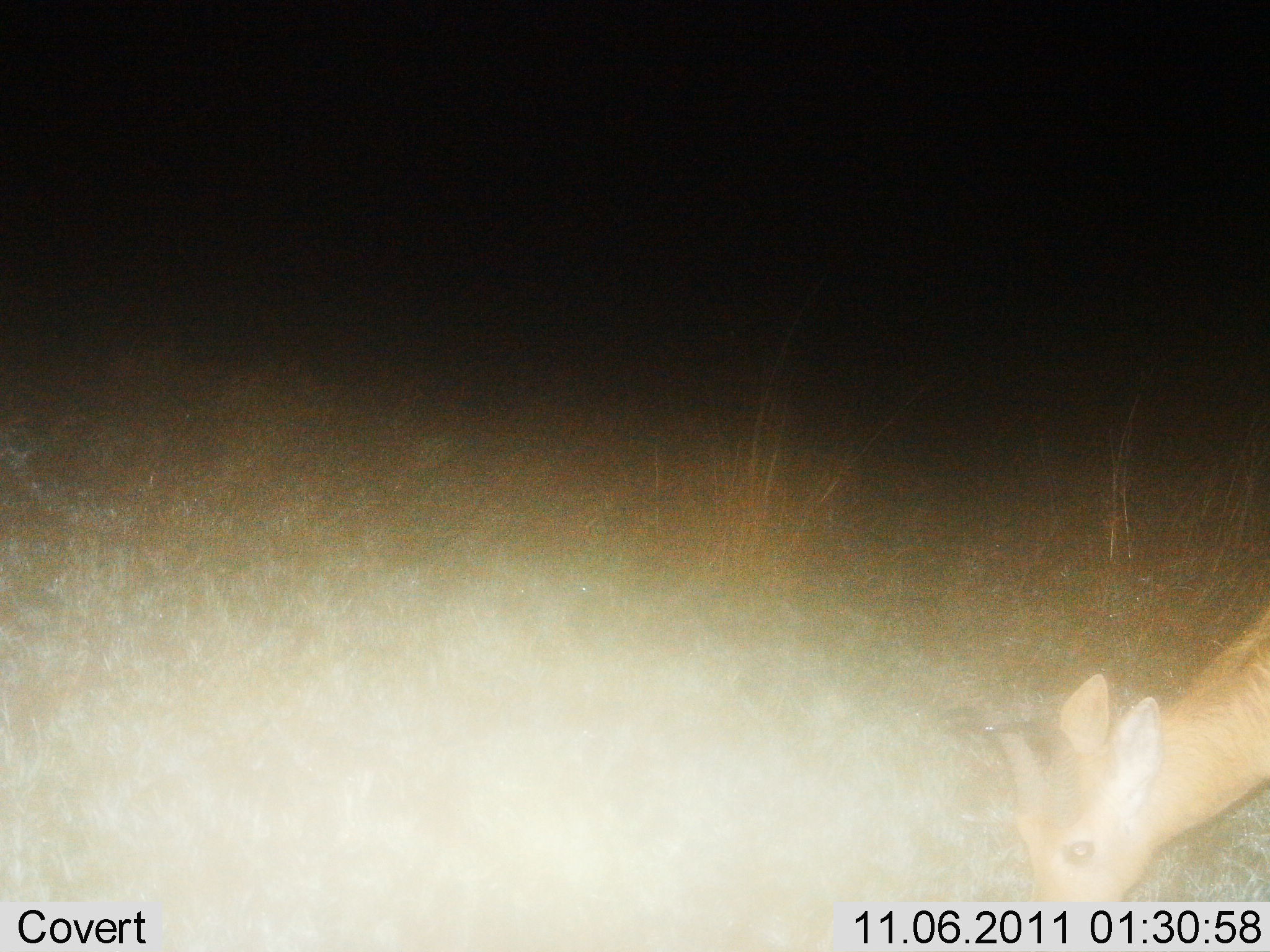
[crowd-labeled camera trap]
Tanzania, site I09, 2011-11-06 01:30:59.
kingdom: Animalia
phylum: Chordata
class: Mammalia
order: Artiodactyla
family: Bovidae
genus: Redunca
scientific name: Redunca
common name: reedbuck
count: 1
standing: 13%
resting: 0%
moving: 0%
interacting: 0%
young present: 0%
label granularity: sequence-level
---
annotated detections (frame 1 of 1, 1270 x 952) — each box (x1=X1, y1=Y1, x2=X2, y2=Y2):
animal: (x1=997, y1=610, x2=1270, y2=902)